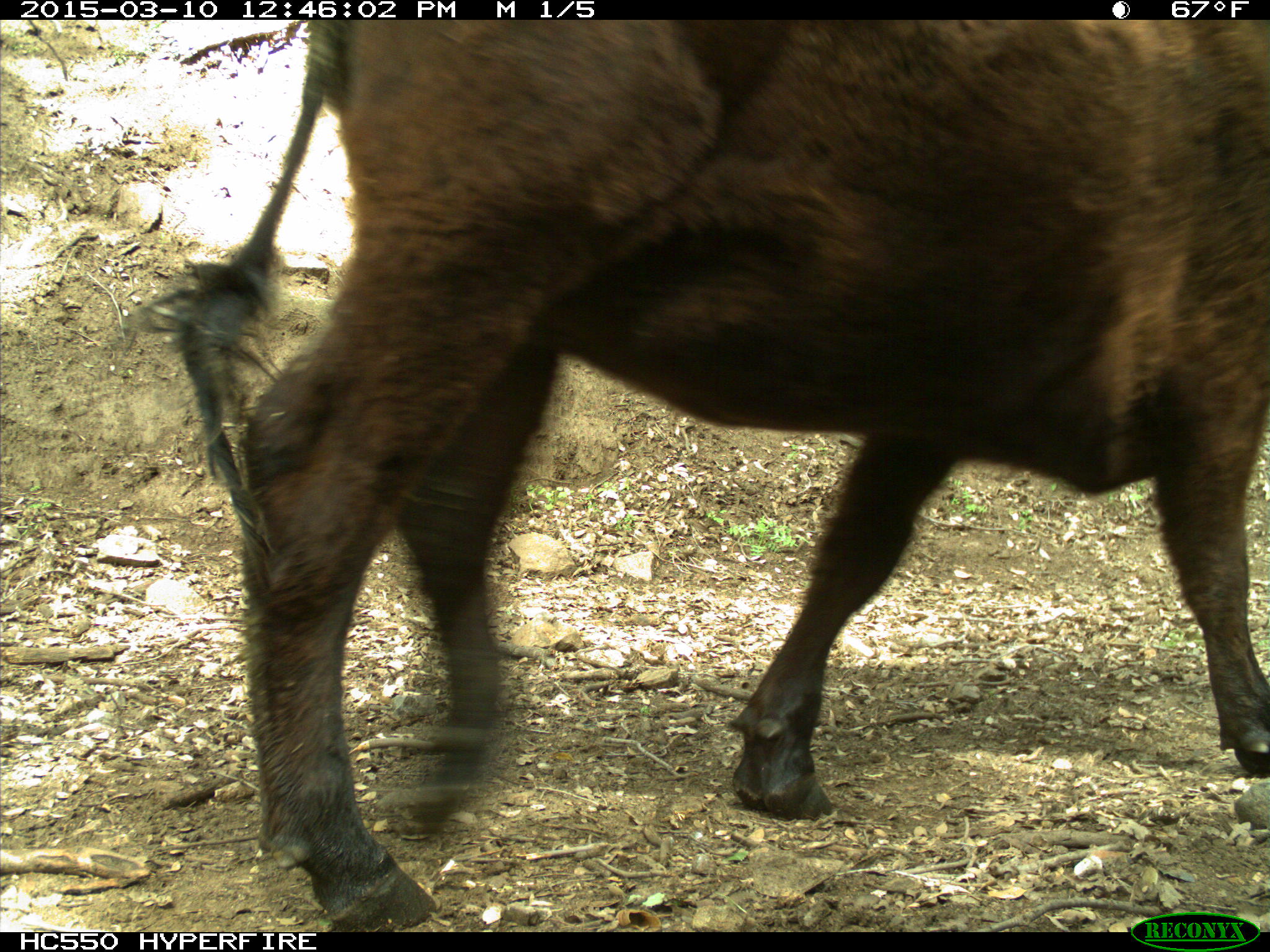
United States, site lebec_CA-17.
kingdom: Animalia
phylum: Chordata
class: Mammalia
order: Artiodactyla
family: Bovidae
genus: Bos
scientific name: Bos taurus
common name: domestic cow